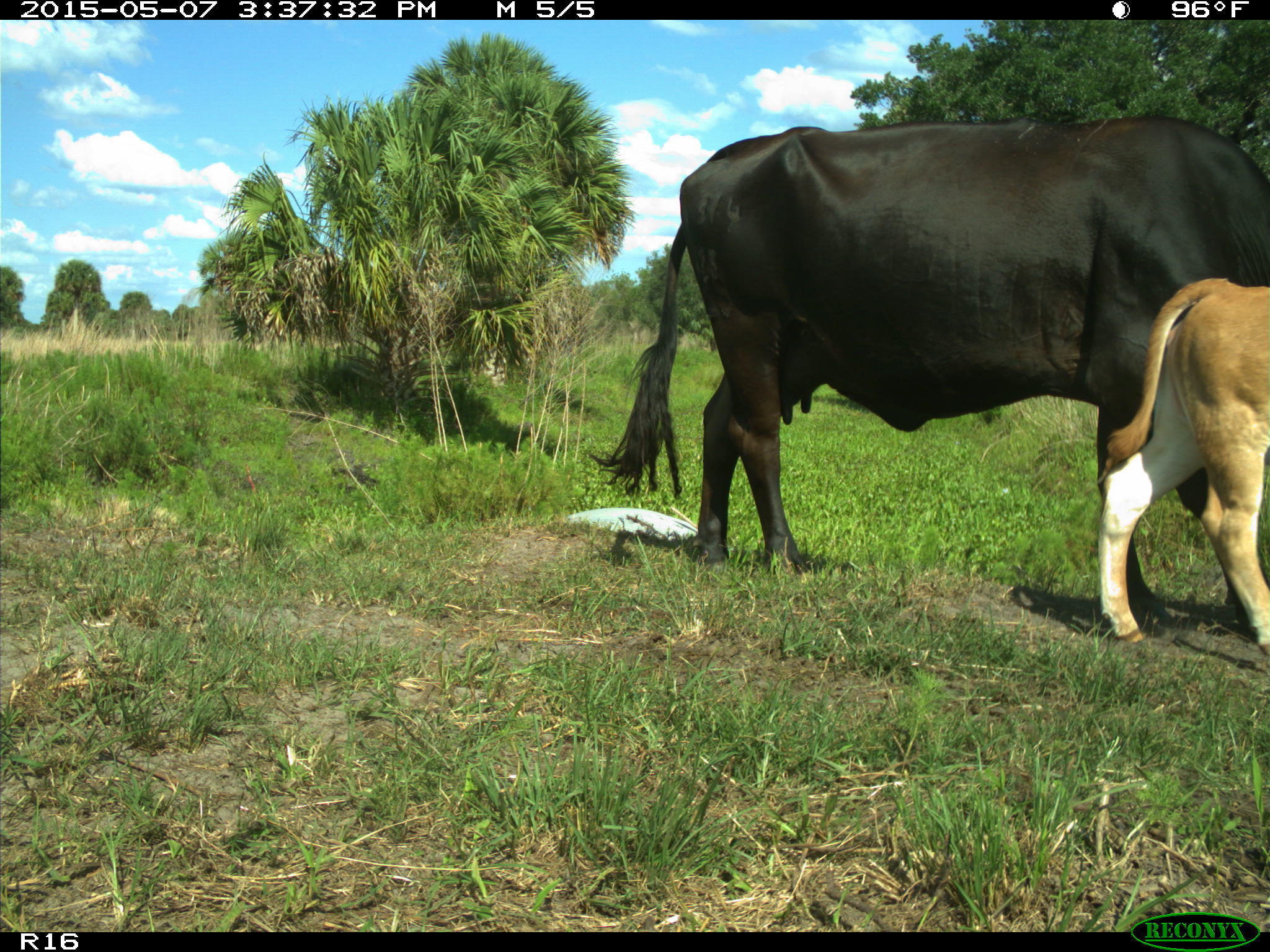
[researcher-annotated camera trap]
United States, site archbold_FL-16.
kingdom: Animalia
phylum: Chordata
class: Mammalia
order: Artiodactyla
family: Bovidae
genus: Bos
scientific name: Bos taurus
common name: domestic cow